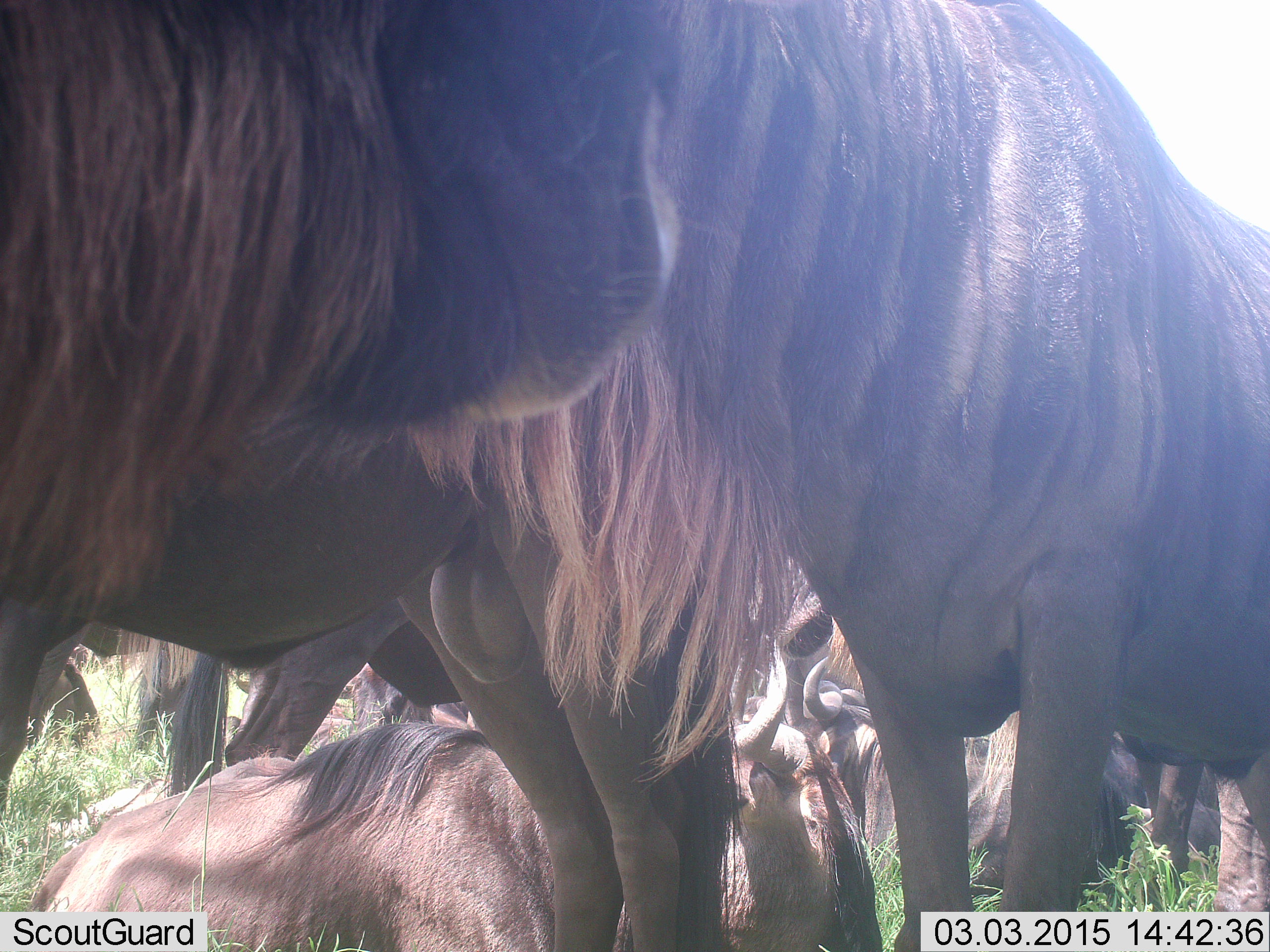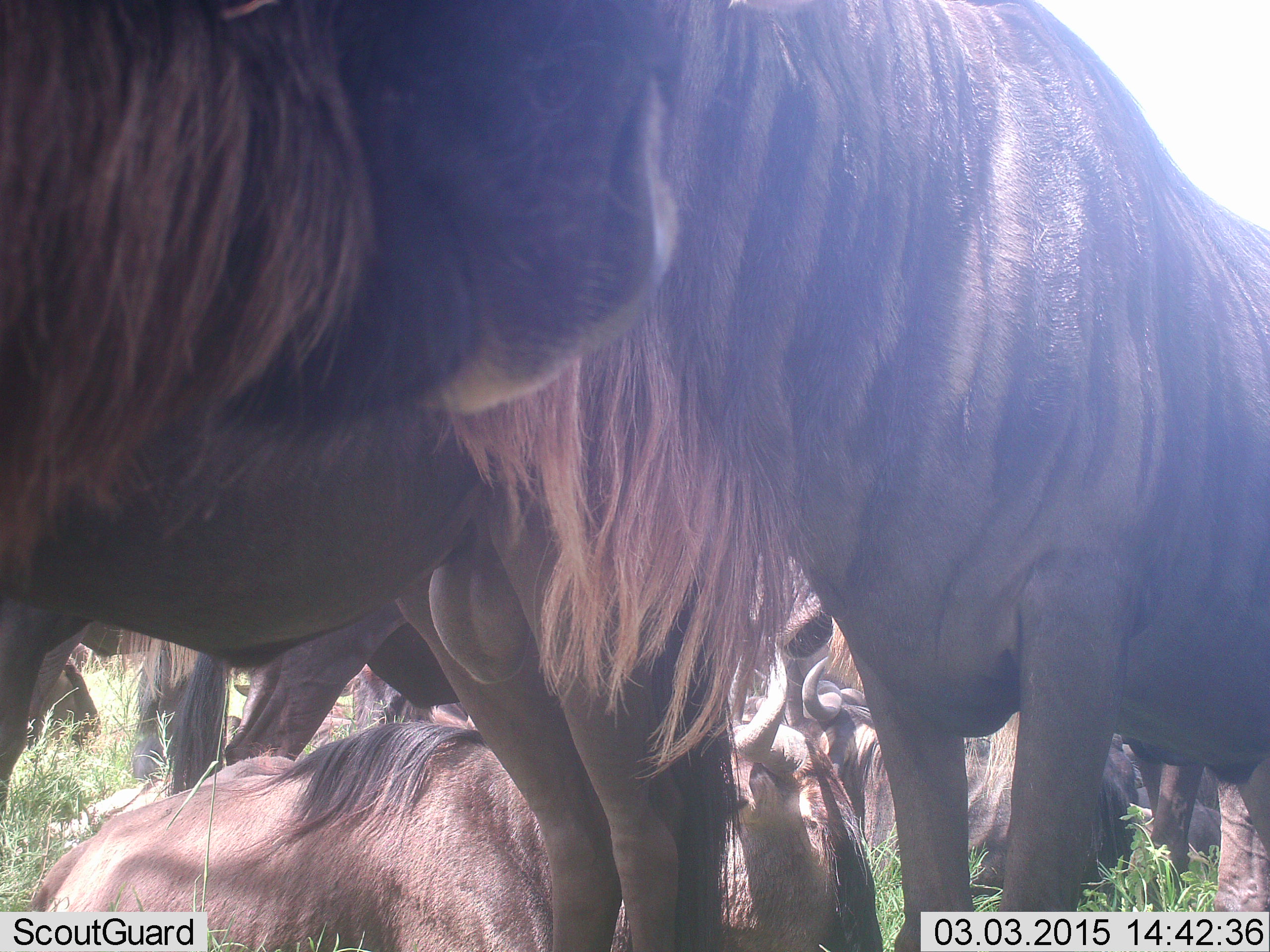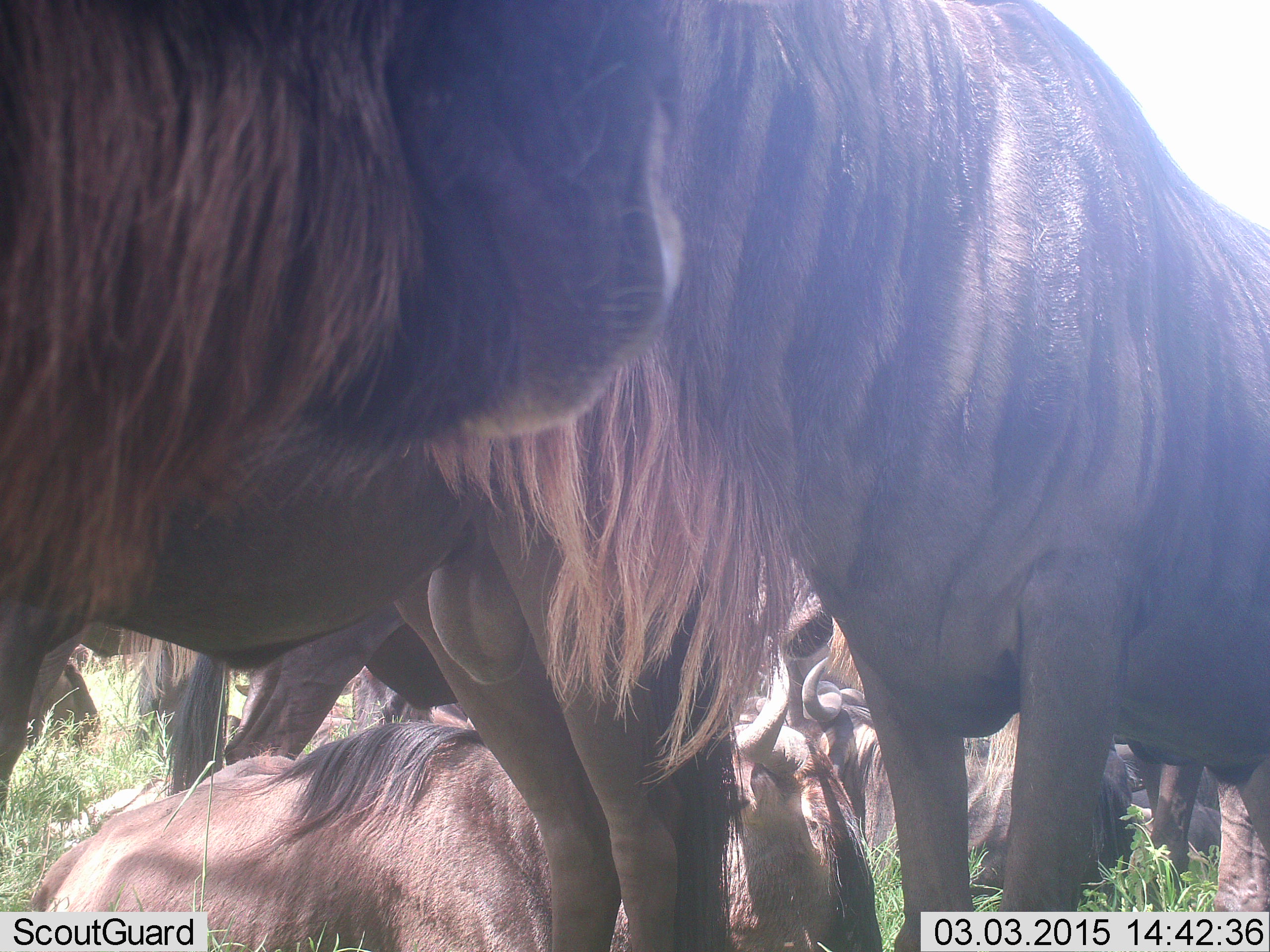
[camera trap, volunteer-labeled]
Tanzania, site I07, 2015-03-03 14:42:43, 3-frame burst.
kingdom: Animalia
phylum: Chordata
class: Mammalia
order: Artiodactyla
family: Bovidae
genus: Connochaetes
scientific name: Connochaetes taurinus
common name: blue wildebeest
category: wildebeest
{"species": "wildebeest (blue wildebeest) (Connochaetes taurinus)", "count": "7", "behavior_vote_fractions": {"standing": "100%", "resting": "90%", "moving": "0%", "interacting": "10%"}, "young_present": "10%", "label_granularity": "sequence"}